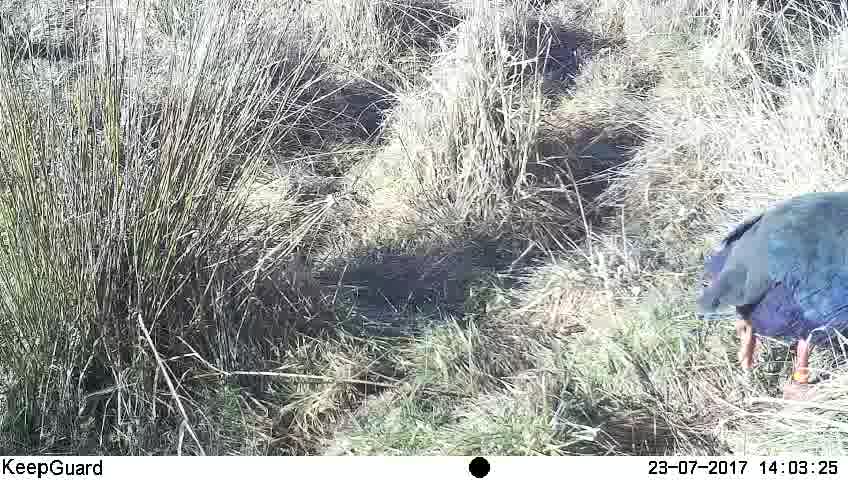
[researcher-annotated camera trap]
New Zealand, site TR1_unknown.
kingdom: Animalia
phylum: Chordata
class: Aves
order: Gruiformes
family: Rallidae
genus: Porphyrio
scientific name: Porphyrio mantelli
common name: takahe